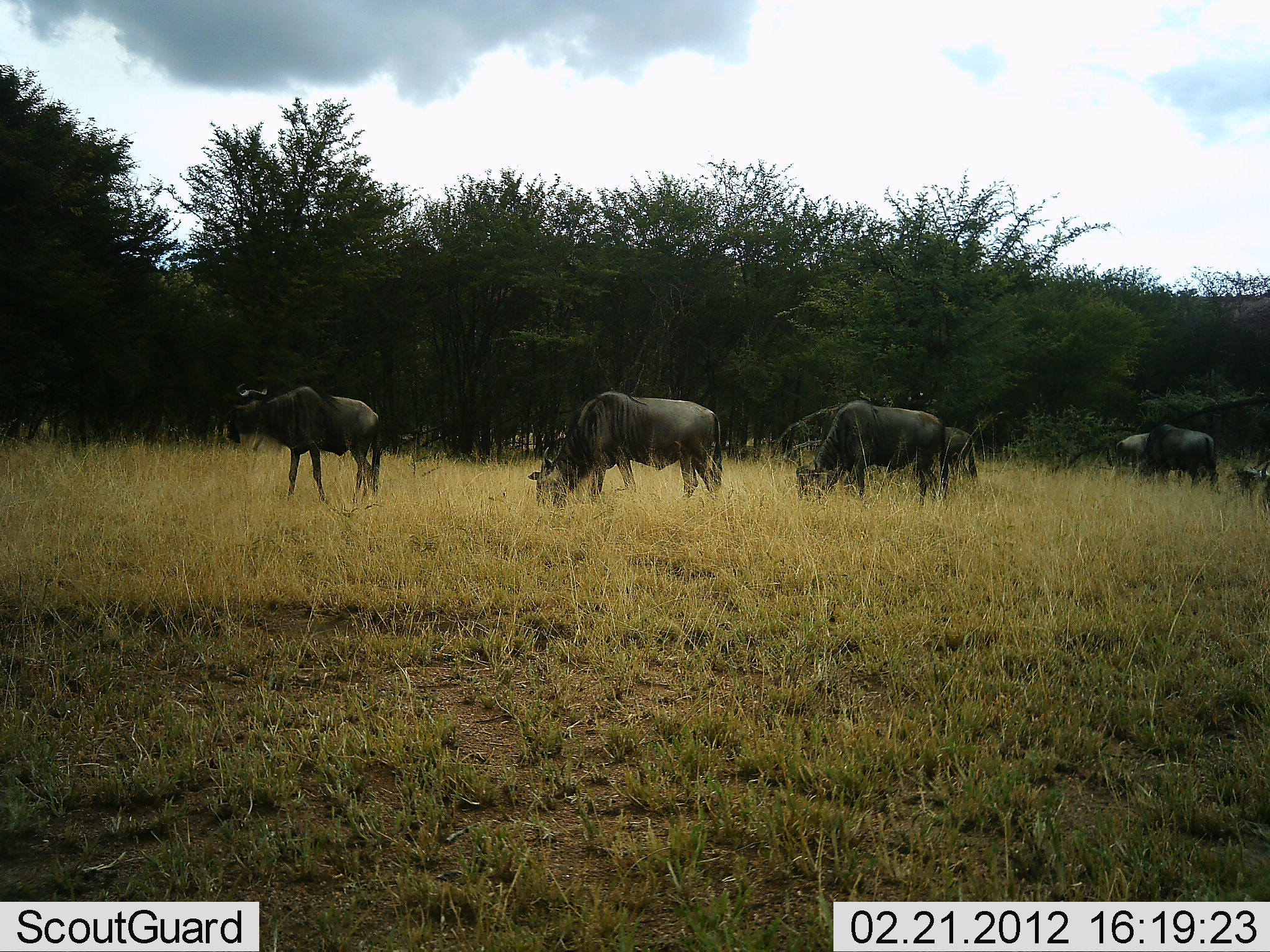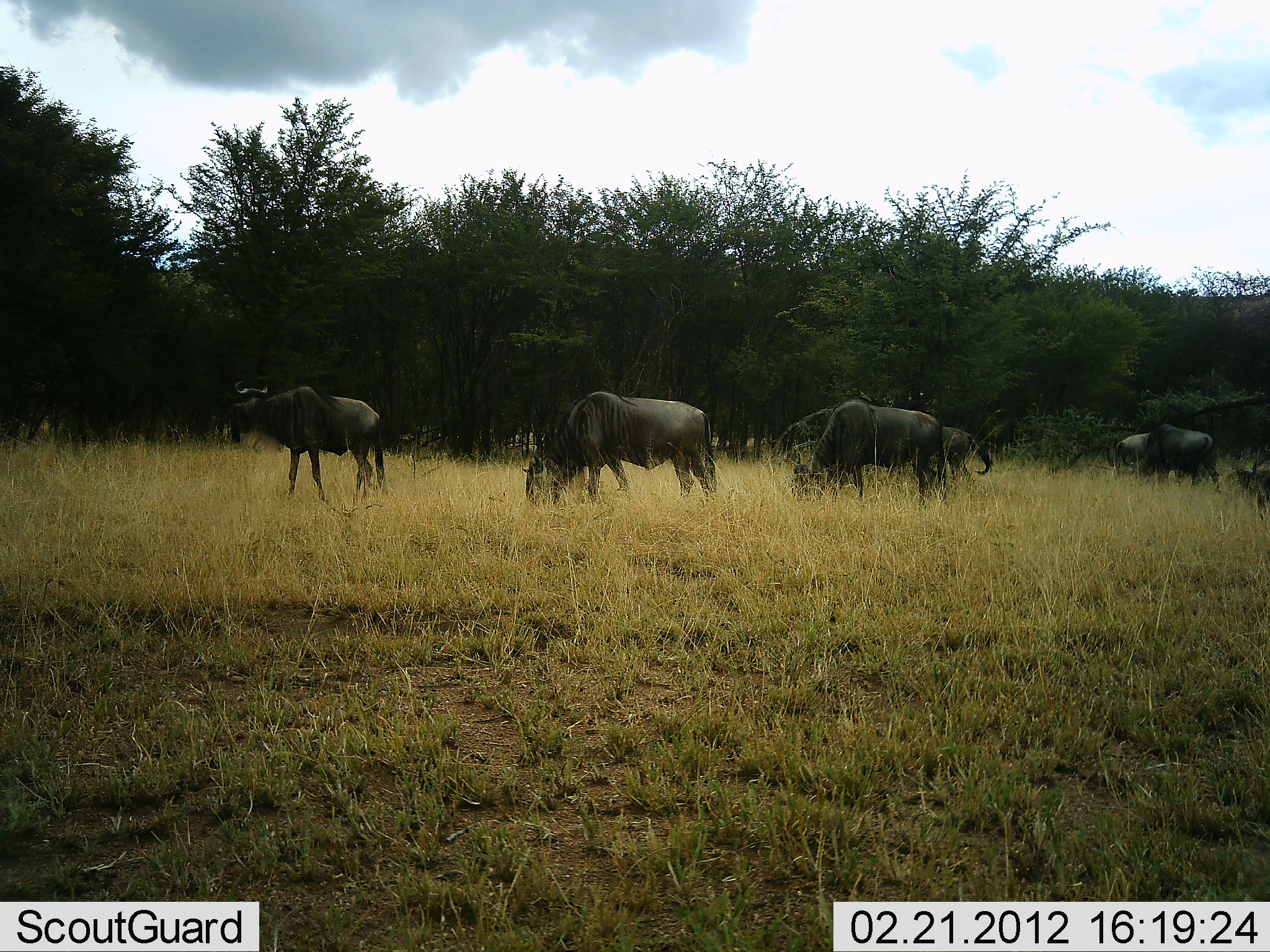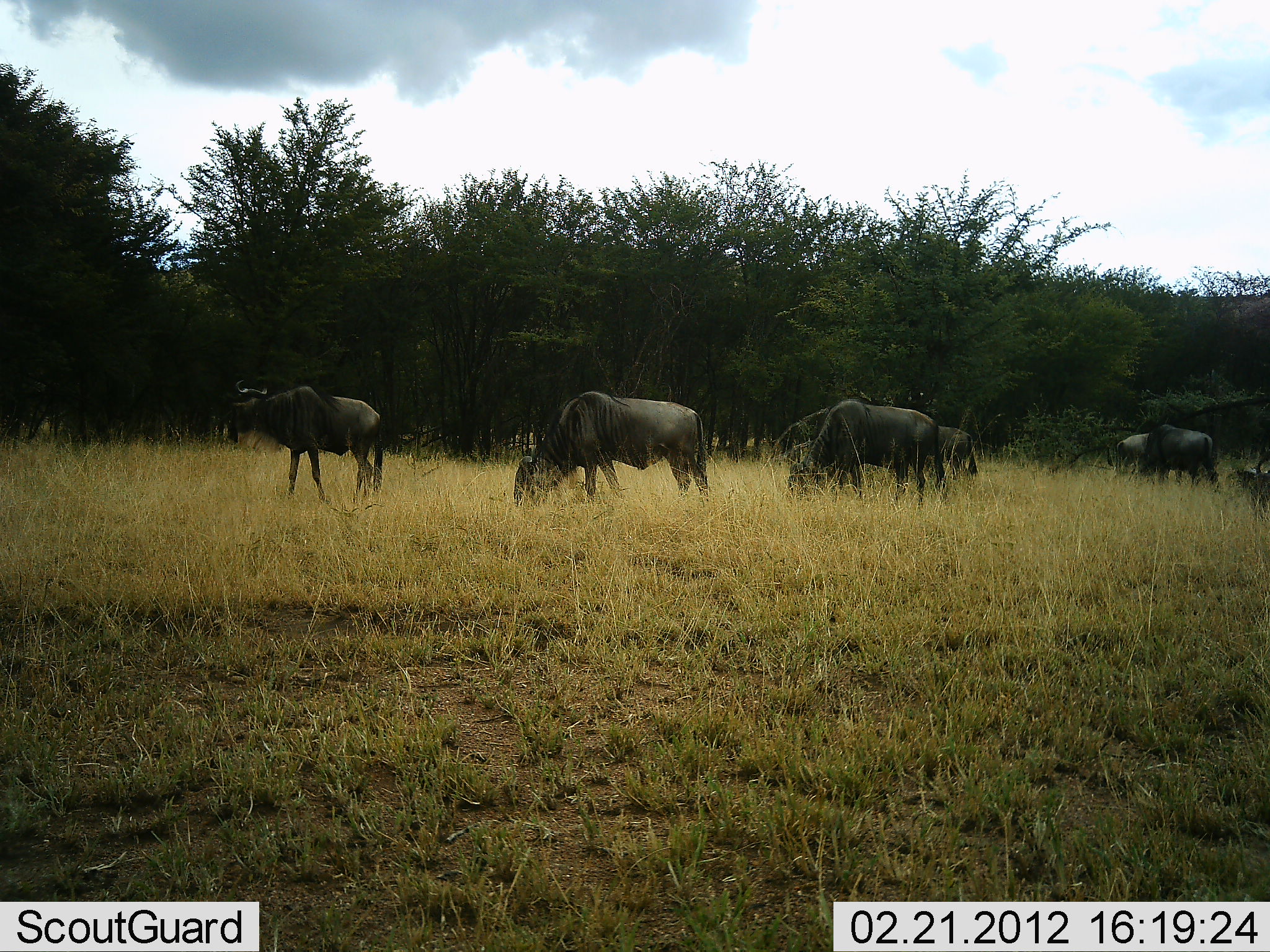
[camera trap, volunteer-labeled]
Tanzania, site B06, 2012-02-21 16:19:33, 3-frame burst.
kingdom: Animalia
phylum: Chordata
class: Mammalia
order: Artiodactyla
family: Bovidae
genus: Connochaetes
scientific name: Connochaetes taurinus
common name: blue wildebeest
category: wildebeest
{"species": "wildebeest (blue wildebeest) (Connochaetes taurinus)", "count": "7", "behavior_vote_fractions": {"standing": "50%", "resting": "0%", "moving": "36%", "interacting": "0%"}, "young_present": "0%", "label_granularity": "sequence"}